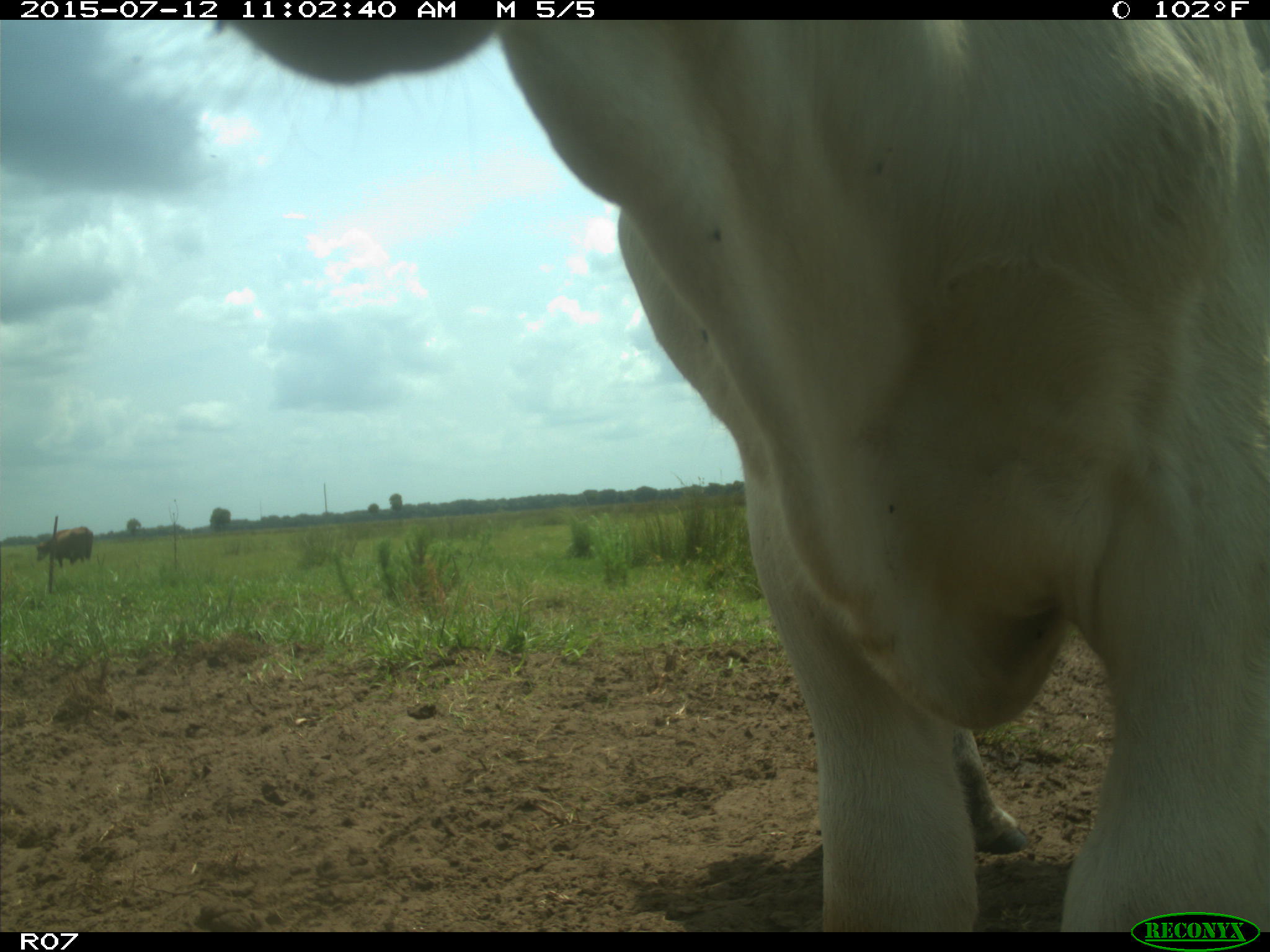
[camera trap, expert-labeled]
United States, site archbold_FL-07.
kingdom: Animalia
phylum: Chordata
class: Mammalia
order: Artiodactyla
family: Bovidae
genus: Bos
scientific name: Bos taurus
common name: domestic cow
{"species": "Bos taurus (domestic cow)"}